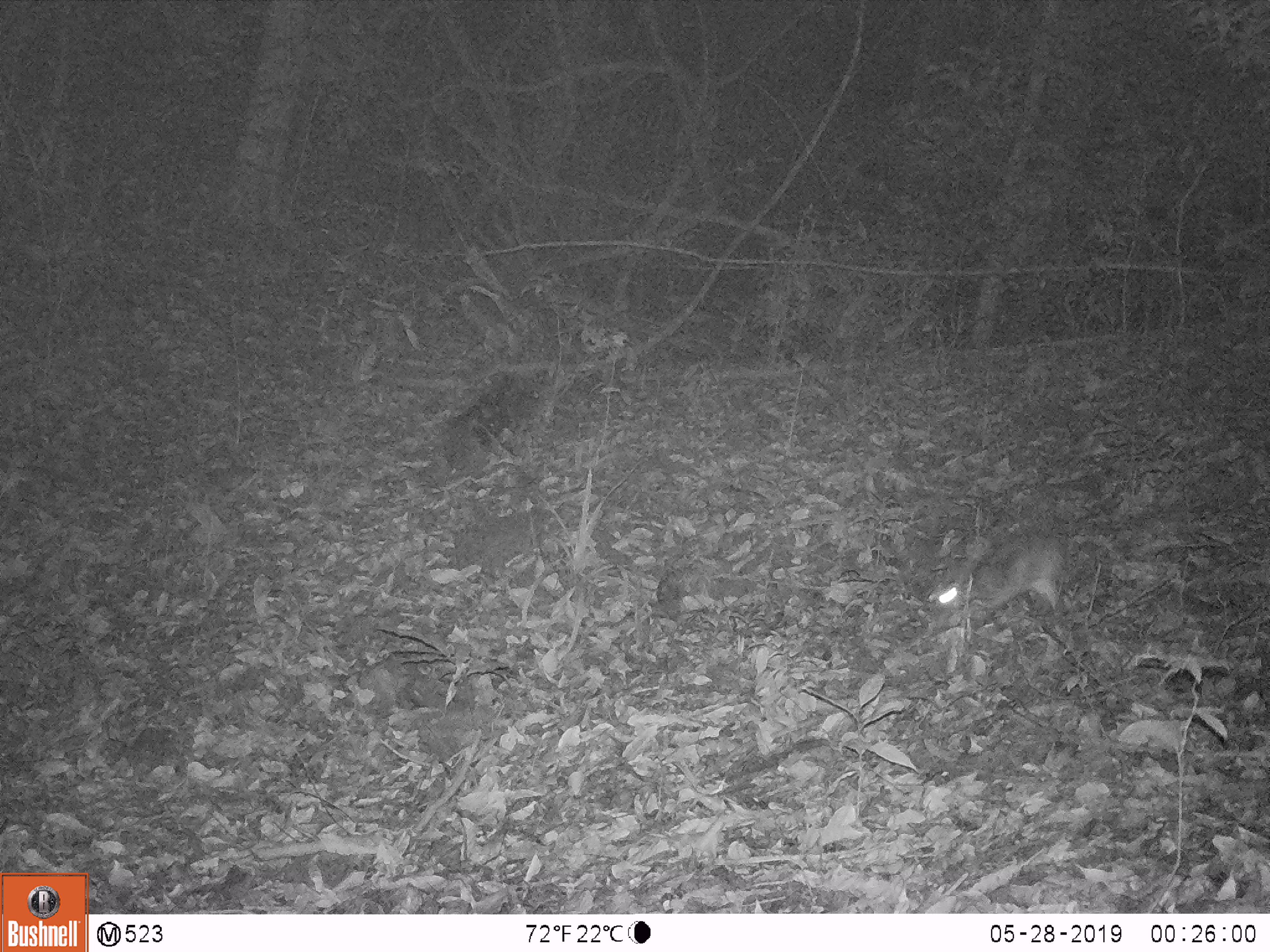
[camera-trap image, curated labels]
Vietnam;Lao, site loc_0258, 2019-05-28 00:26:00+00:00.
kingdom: Animalia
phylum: Chordata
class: Mammalia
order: Lagomorpha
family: Leporidae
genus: Nesolagus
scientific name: Nesolagus timminsi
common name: annamite striped rabbit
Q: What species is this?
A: Annamite striped rabbit (Nesolagus timminsi).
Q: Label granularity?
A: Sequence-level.